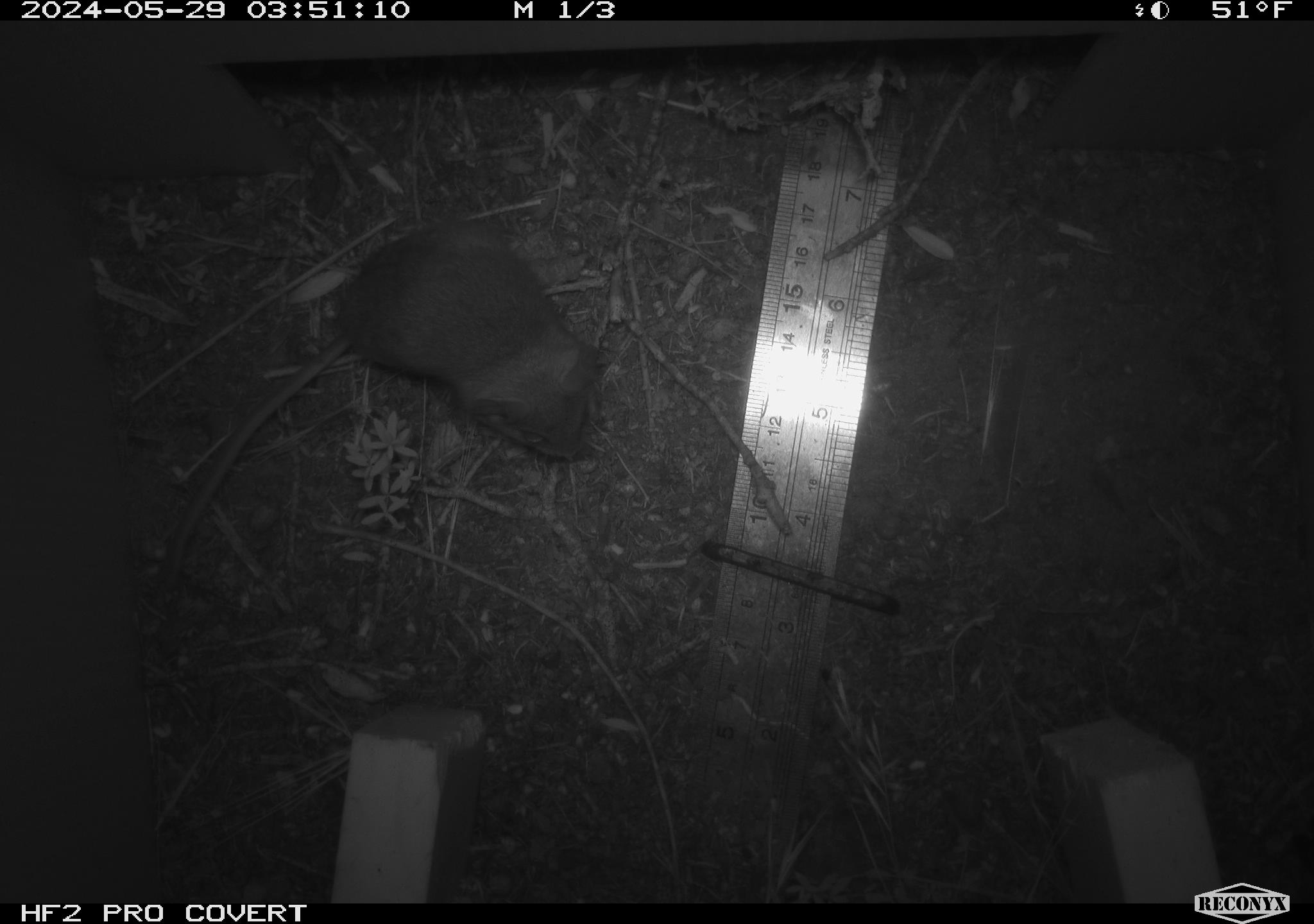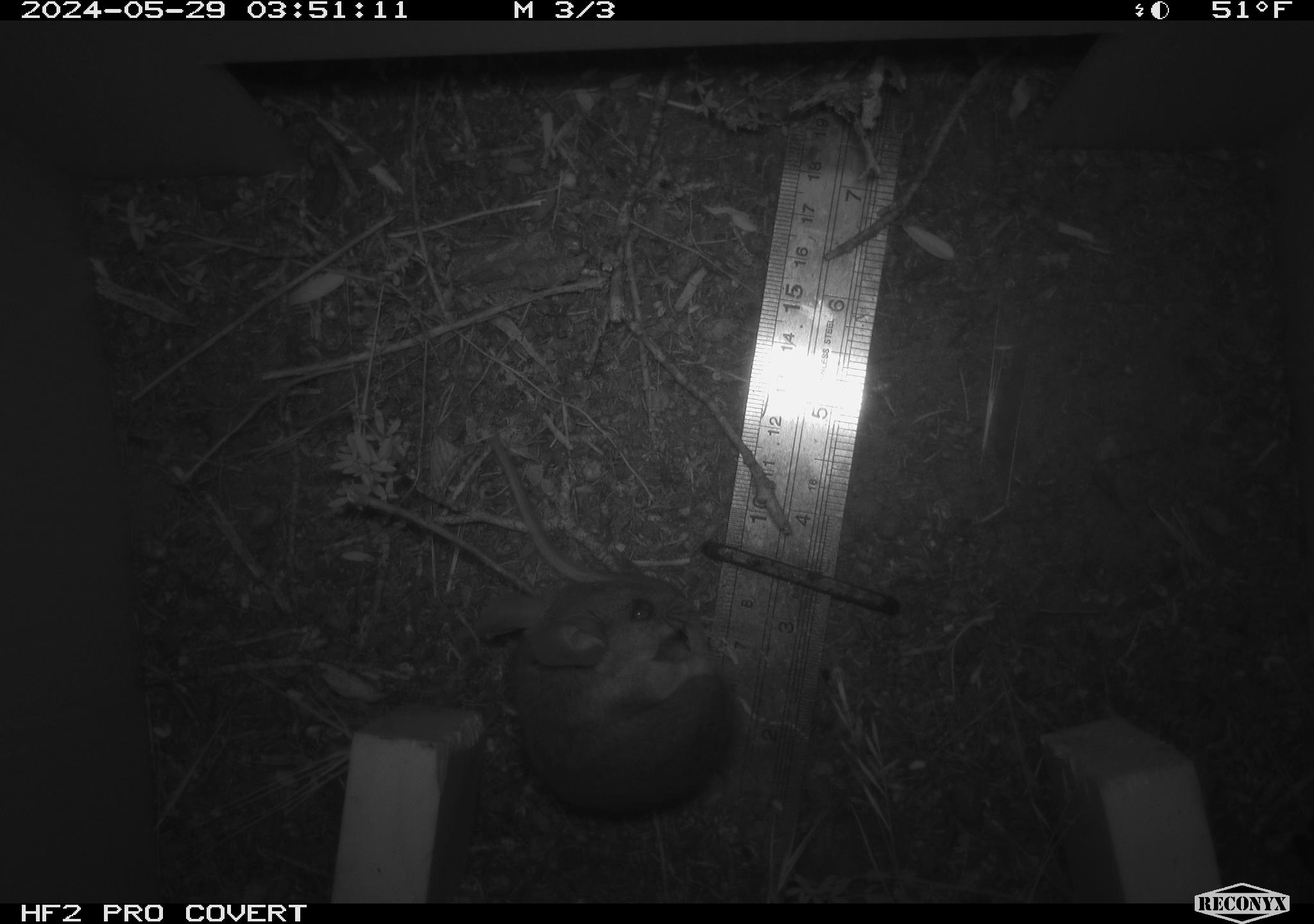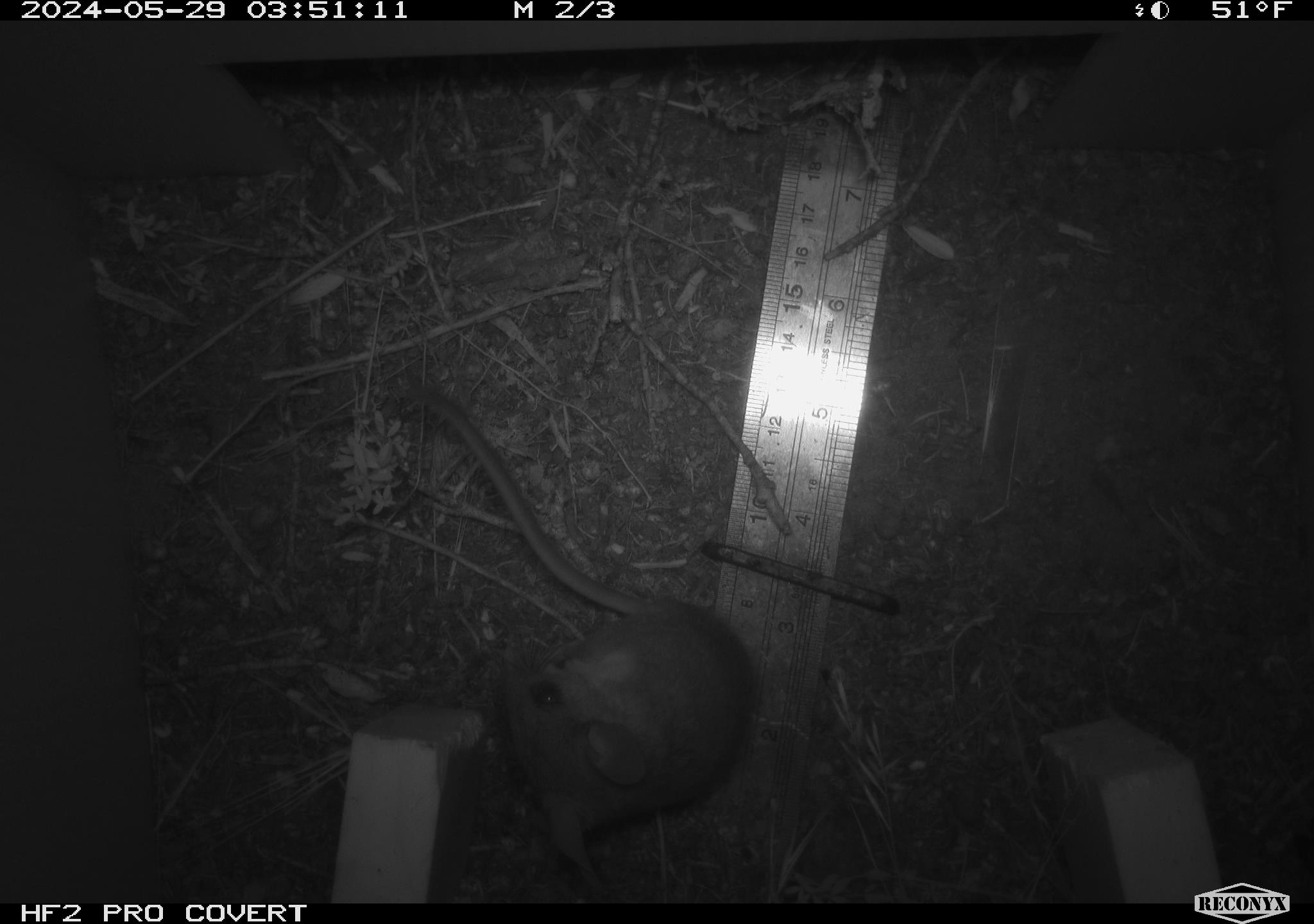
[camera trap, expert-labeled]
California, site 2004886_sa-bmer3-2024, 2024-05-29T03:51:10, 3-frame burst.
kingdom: Animalia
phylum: Chordata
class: Mammalia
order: Rodentia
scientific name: Rodentia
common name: mouse species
Mouse species (Rodentia).